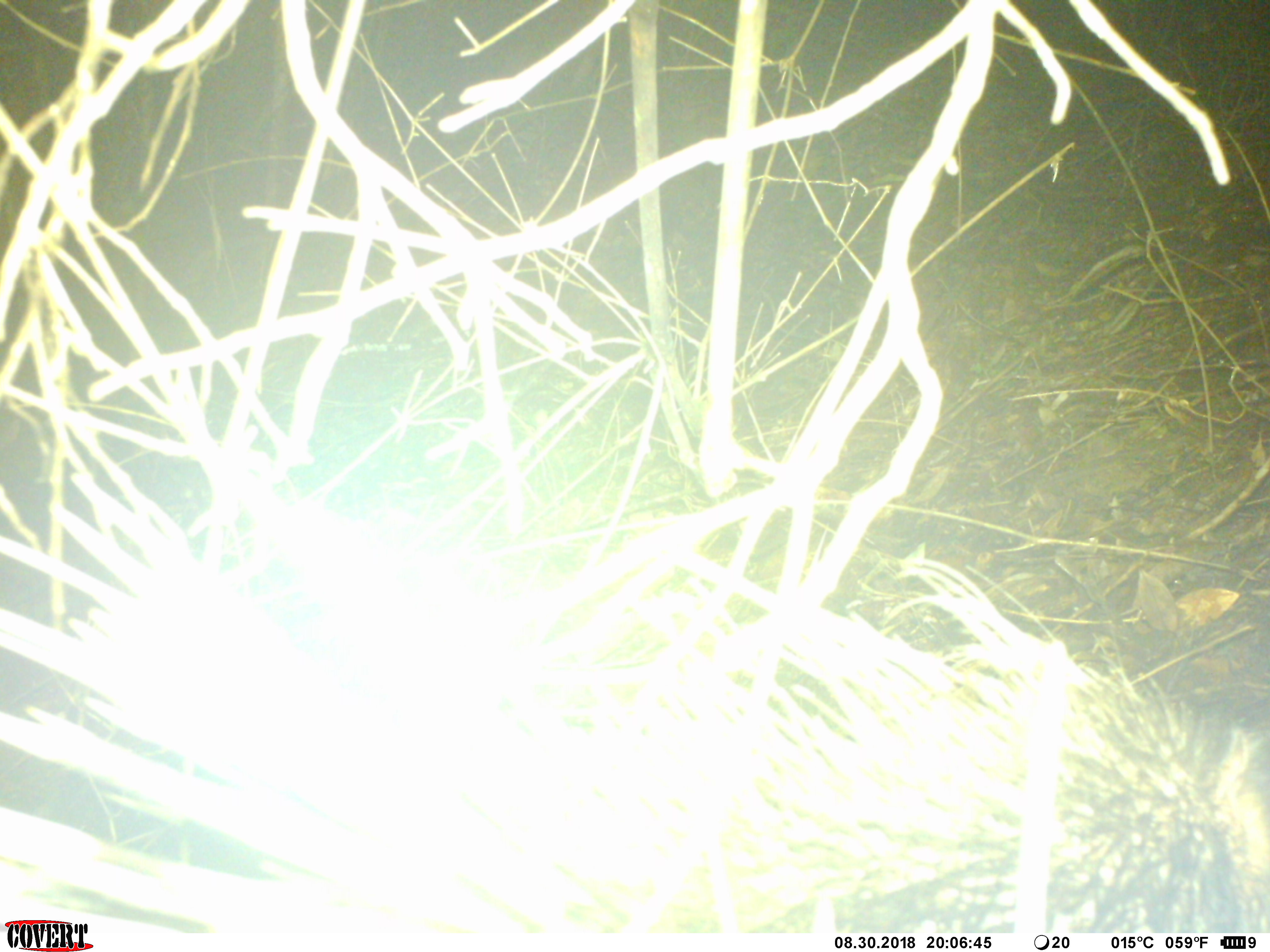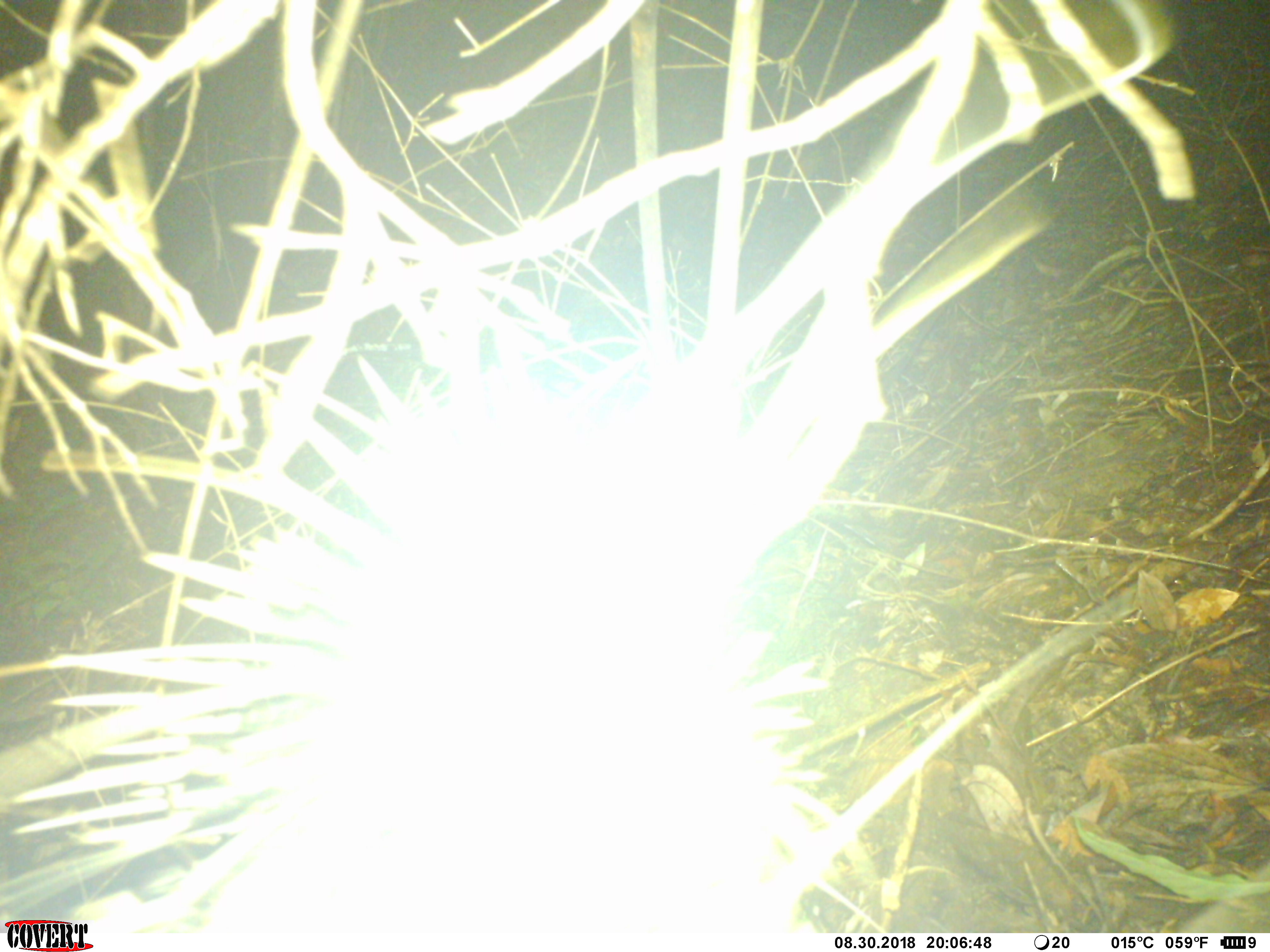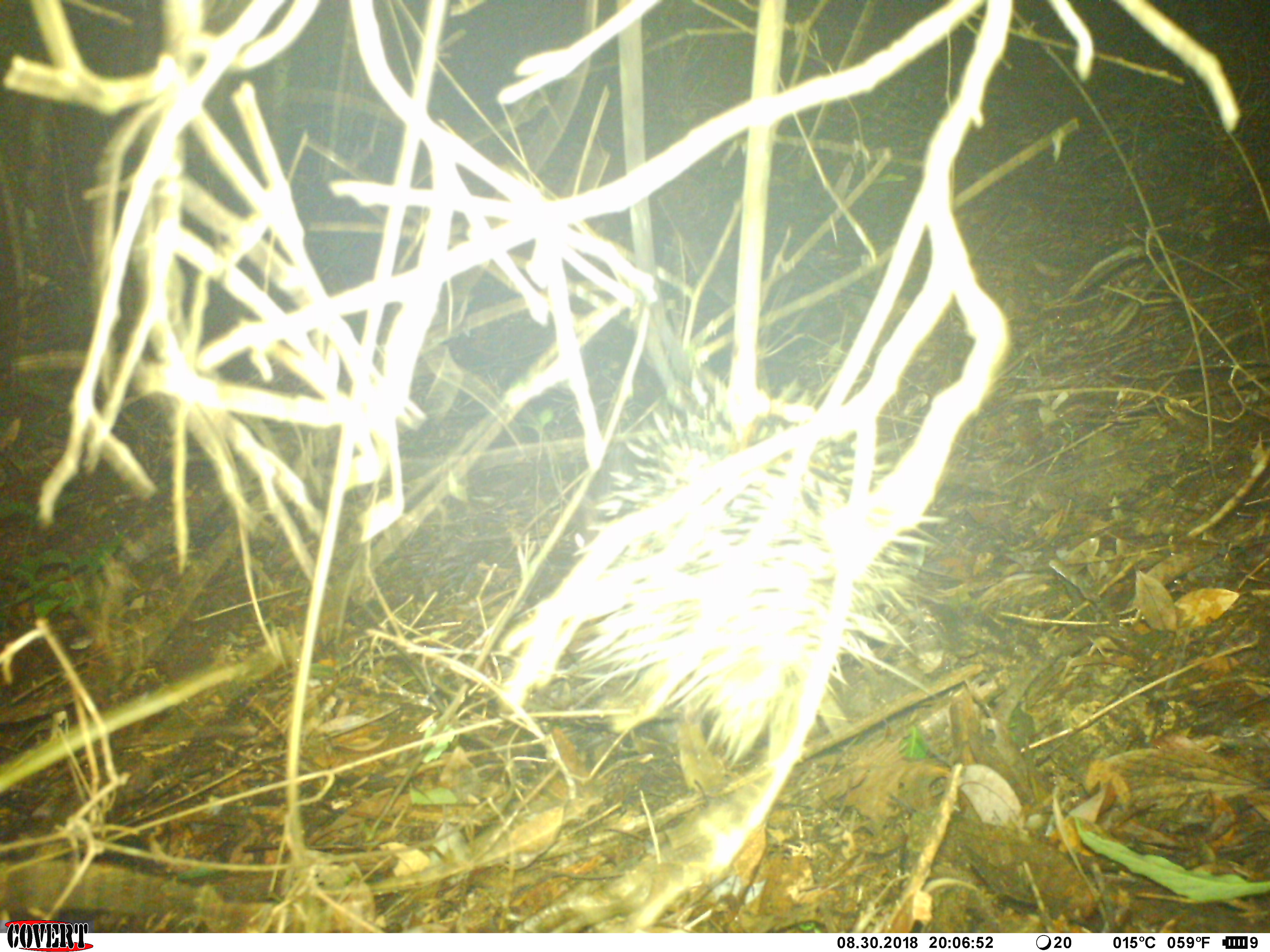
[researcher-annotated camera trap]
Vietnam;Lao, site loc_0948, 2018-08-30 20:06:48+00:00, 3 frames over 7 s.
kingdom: Animalia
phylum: Chordata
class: Mammalia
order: Rodentia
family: Hystricidae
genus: Hystrix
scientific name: Hystrix brachyura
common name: malayan porcupine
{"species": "malayan porcupine (Hystrix brachyura)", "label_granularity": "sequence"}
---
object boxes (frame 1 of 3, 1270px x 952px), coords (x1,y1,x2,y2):
malayan porcupine: (0,561,1270,933)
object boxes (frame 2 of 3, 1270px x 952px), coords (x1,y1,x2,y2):
malayan porcupine: (10,346,876,931)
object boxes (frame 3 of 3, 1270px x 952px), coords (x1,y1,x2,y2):
malayan porcupine: (497,372,947,770)